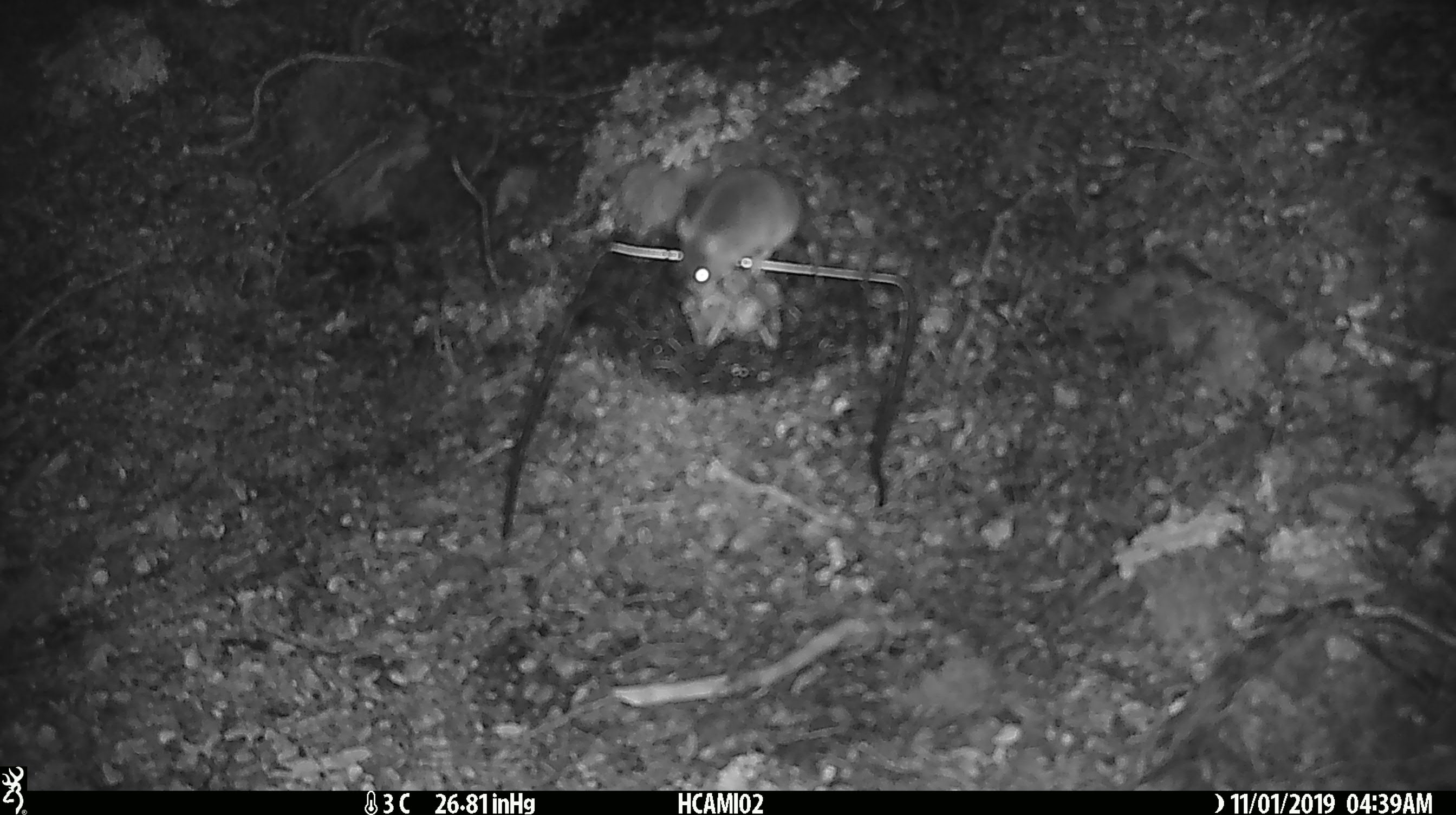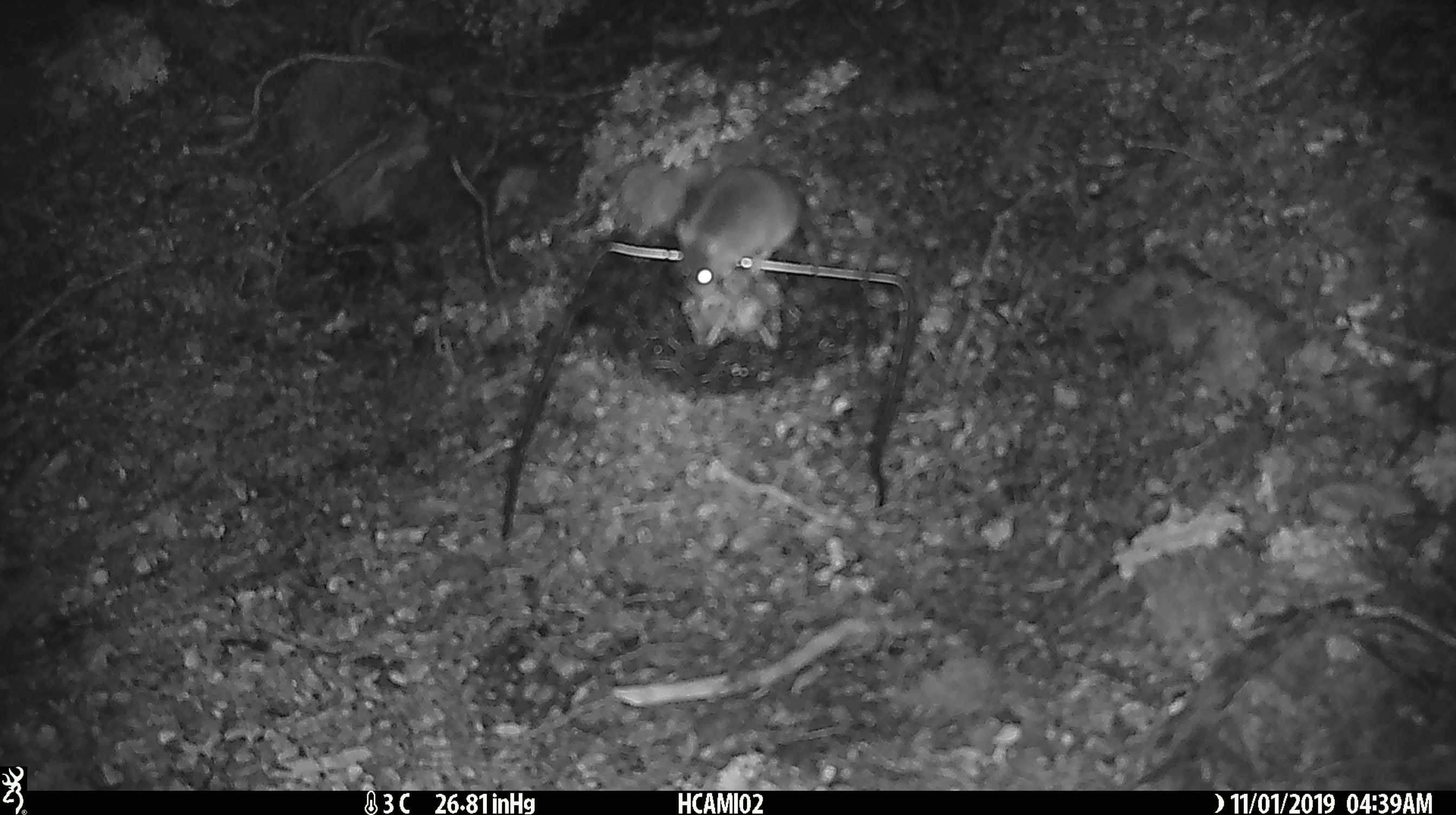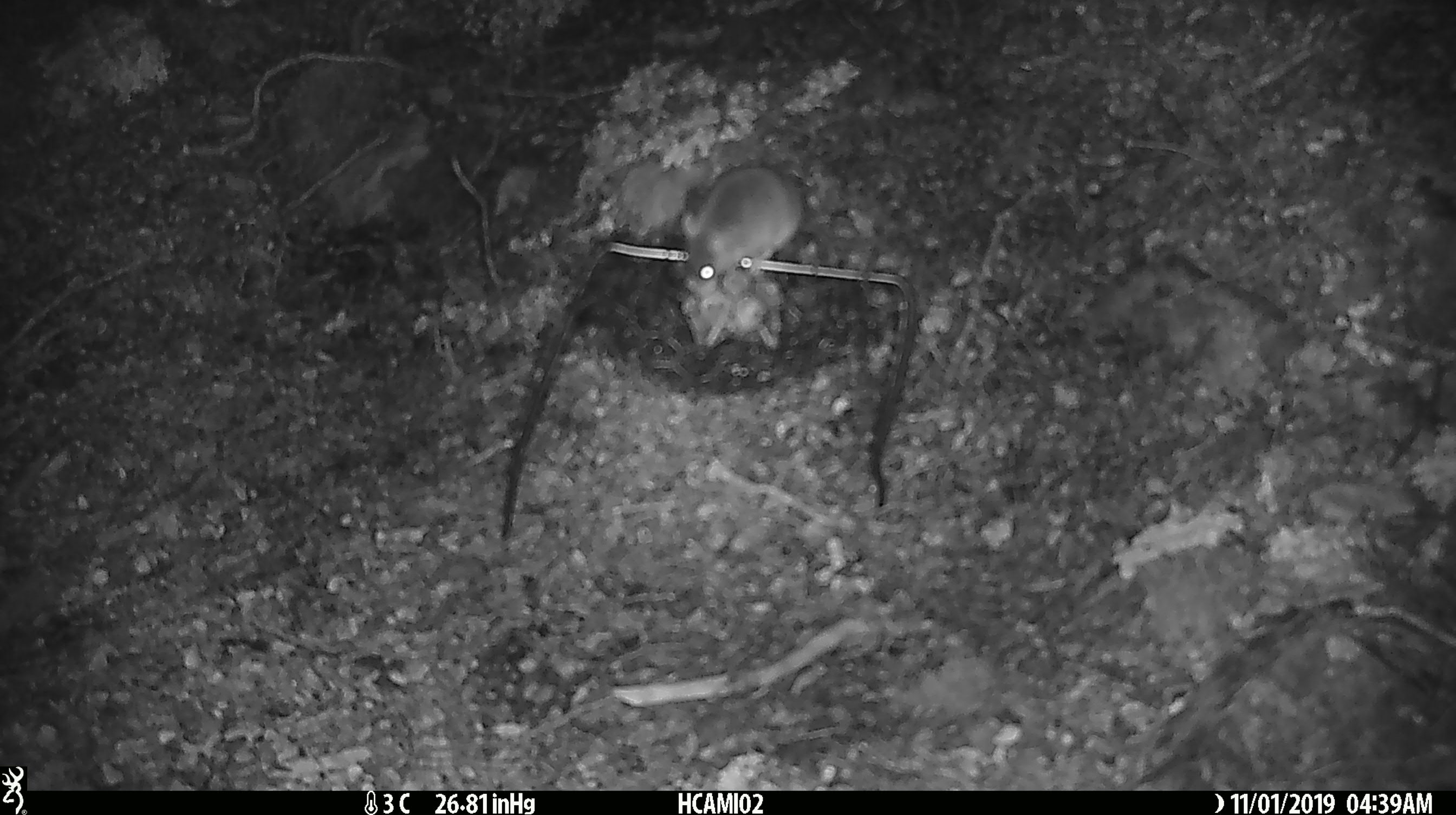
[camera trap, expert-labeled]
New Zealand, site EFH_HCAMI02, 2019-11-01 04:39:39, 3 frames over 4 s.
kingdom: Animalia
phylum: Chordata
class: Mammalia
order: Rodentia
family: Muridae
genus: Mus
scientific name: Mus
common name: mouse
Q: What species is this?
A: Mouse (Mus).